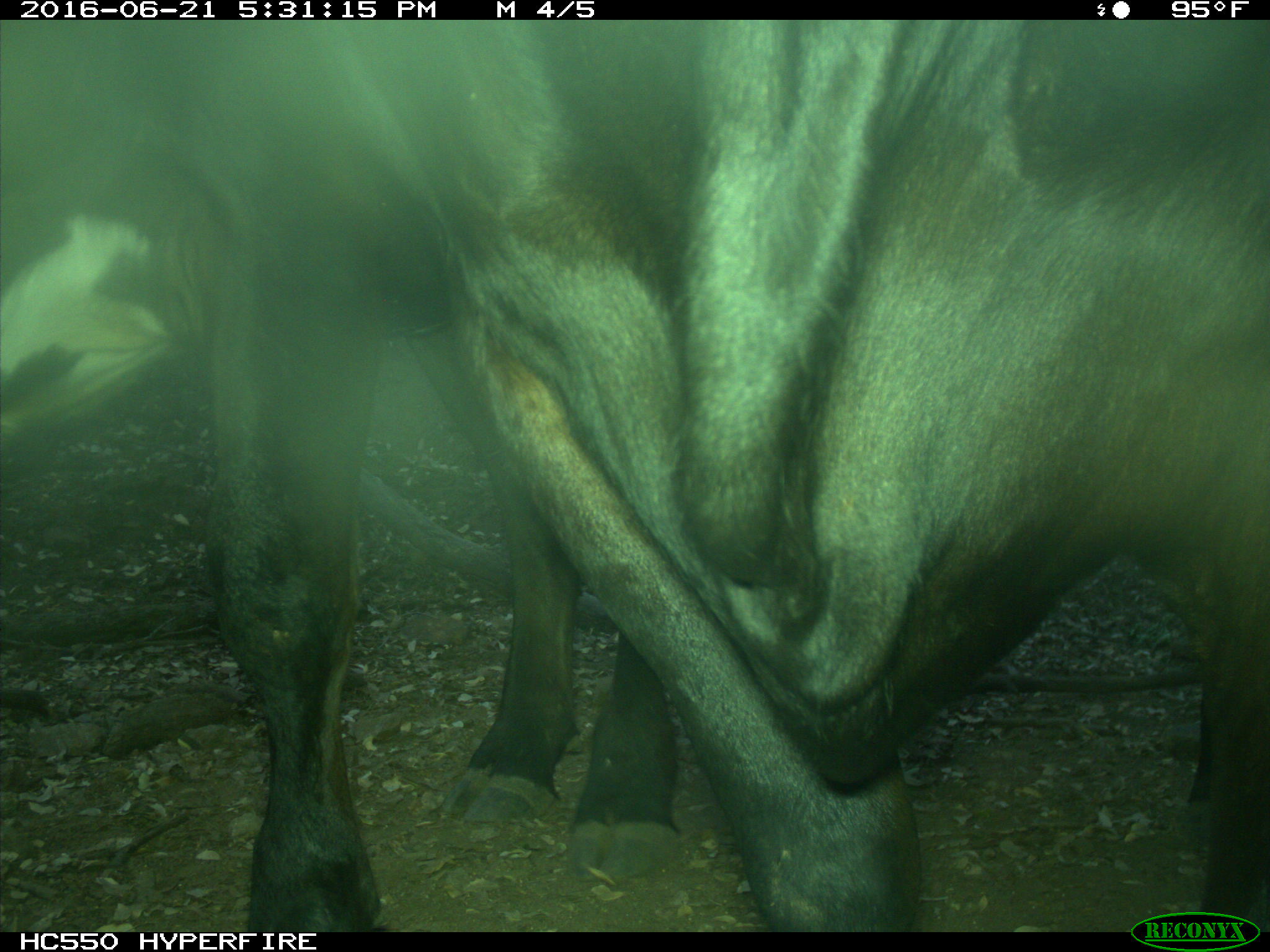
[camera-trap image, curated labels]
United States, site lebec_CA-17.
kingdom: Animalia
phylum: Chordata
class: Mammalia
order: Artiodactyla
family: Bovidae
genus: Bos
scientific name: Bos taurus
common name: domestic cow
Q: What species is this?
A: Bos taurus (domestic cow).